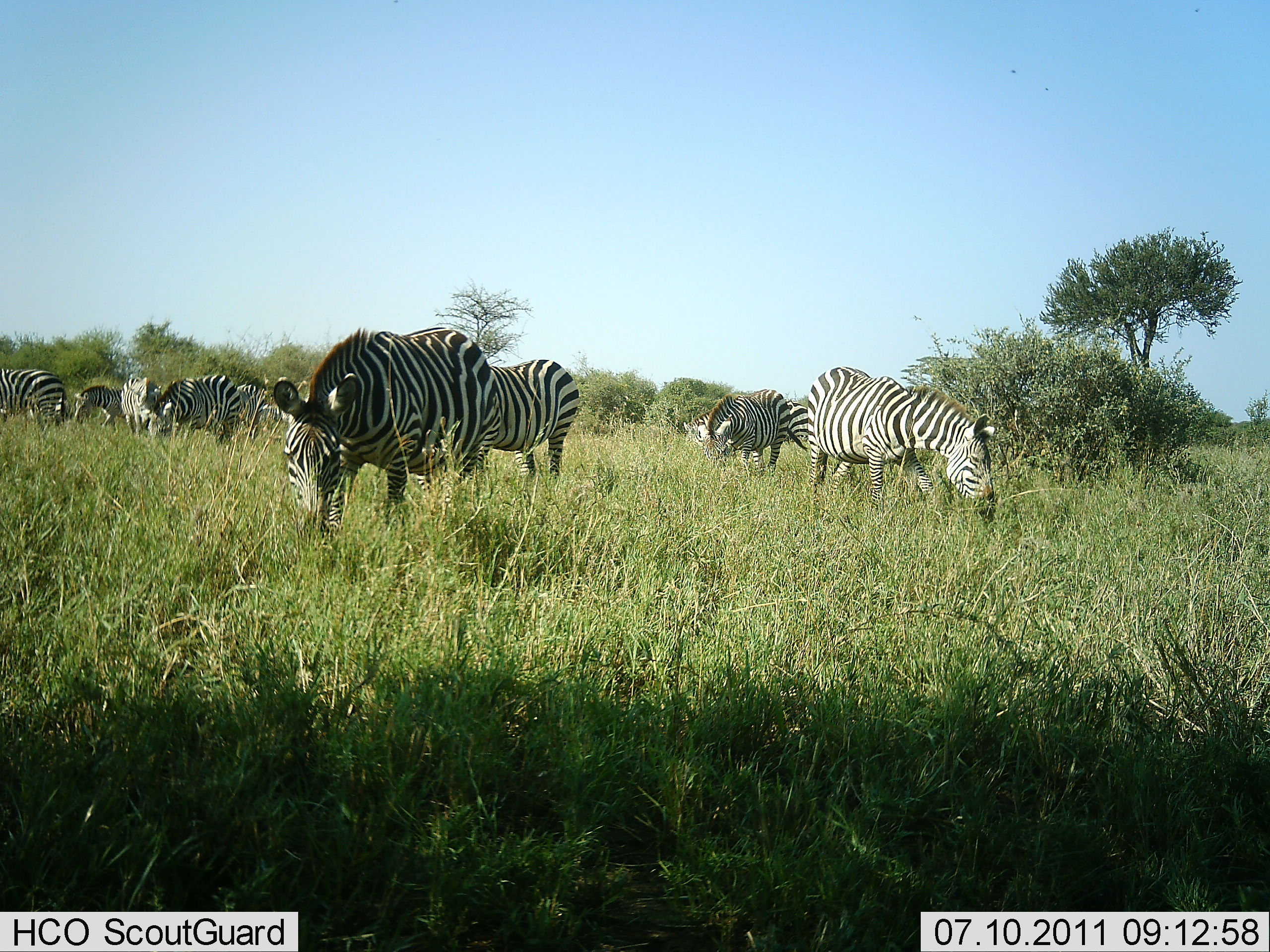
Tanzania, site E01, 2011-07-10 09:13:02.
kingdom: Animalia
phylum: Chordata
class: Mammalia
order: Perissodactyla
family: Equidae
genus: Equus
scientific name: Equus quagga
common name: plains zebra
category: zebra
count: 10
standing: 64%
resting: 0%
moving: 9%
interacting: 0%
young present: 0%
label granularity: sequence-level